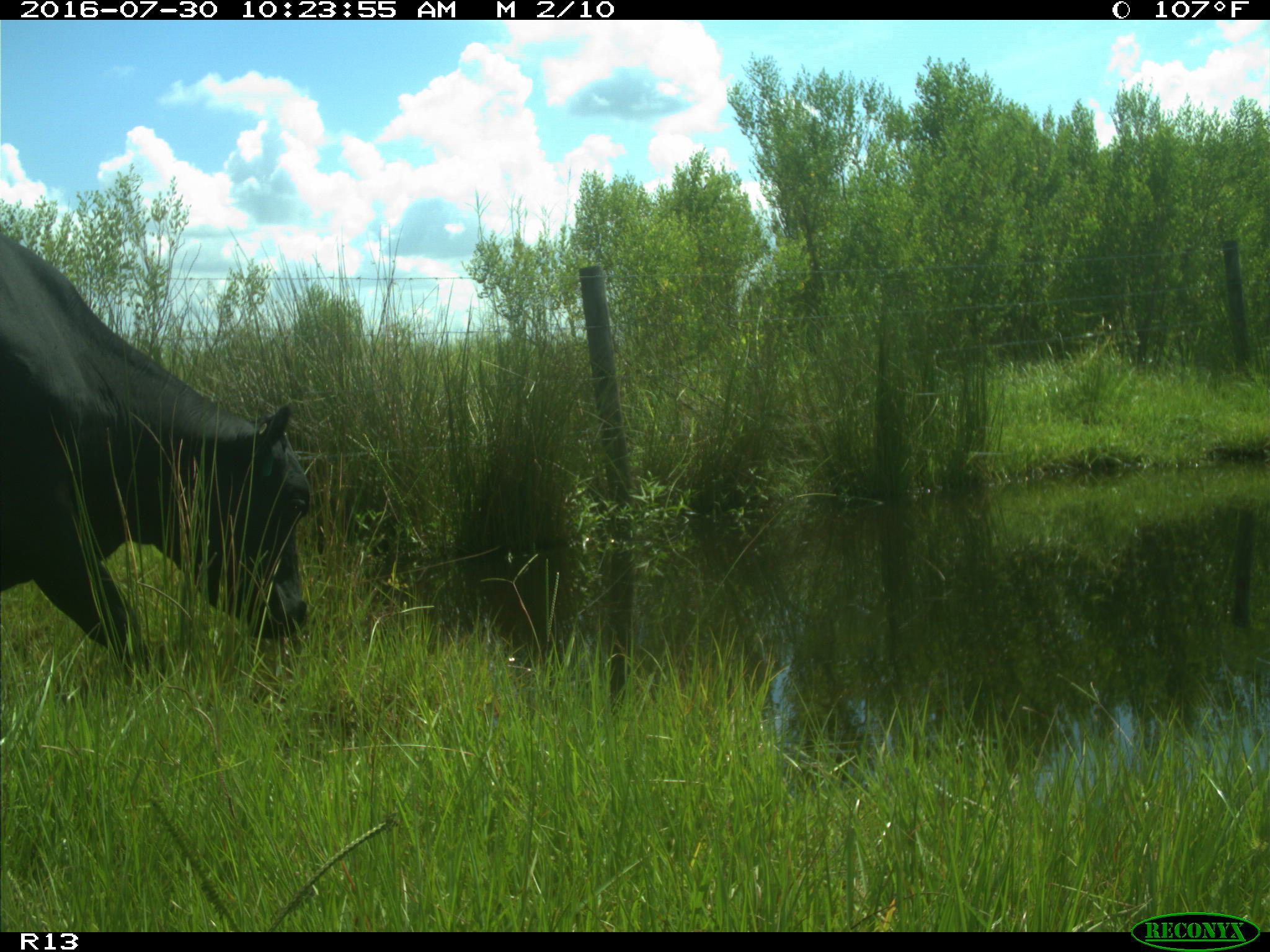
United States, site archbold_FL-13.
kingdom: Animalia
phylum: Chordata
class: Mammalia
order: Artiodactyla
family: Bovidae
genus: Bos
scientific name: Bos taurus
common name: domestic cow